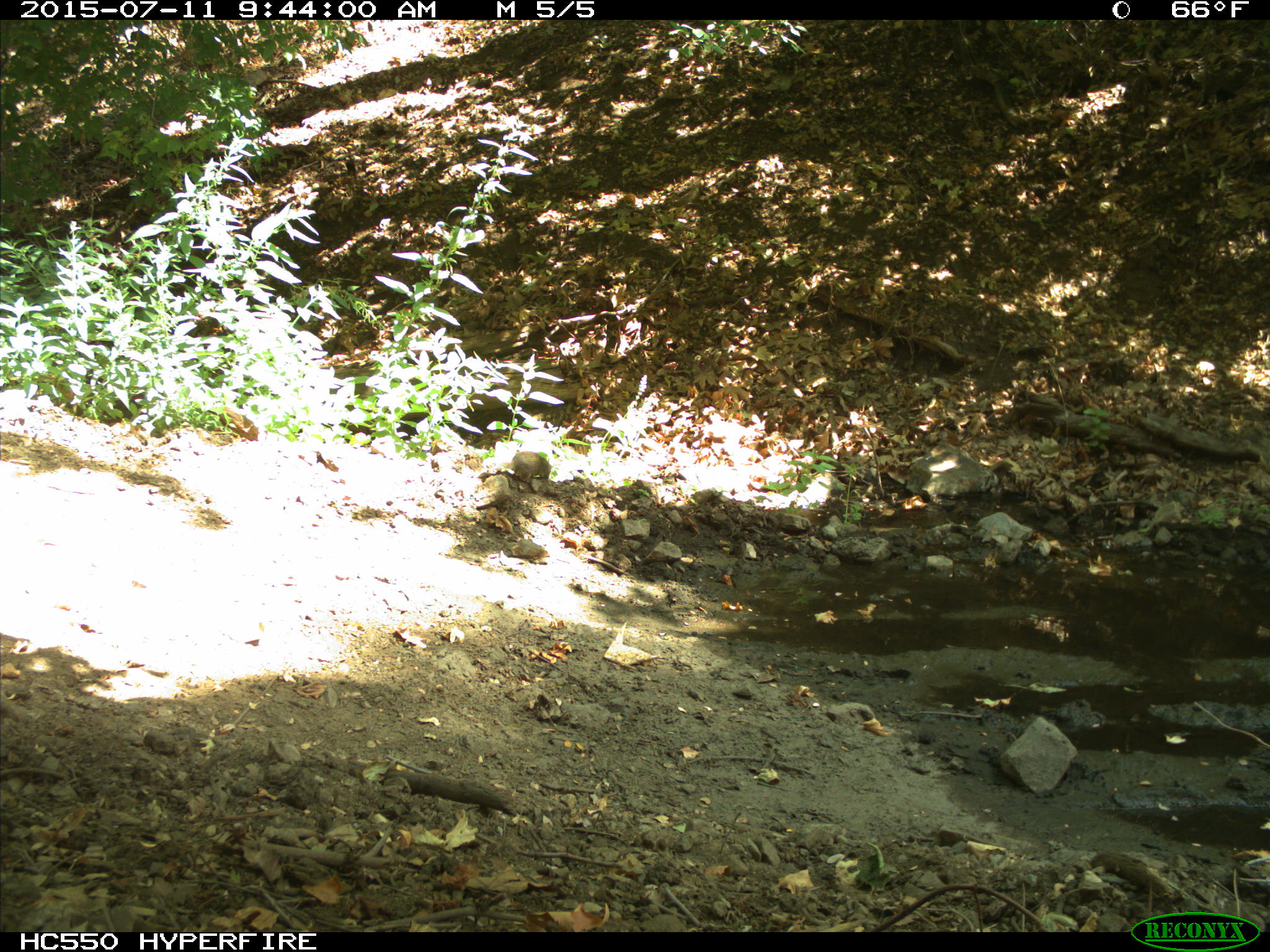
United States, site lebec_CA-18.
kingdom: Animalia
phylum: Chordata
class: Mammalia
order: Rodentia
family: Sciuridae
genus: Otospermophilus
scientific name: Otospermophilus beecheyi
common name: california ground squirrel